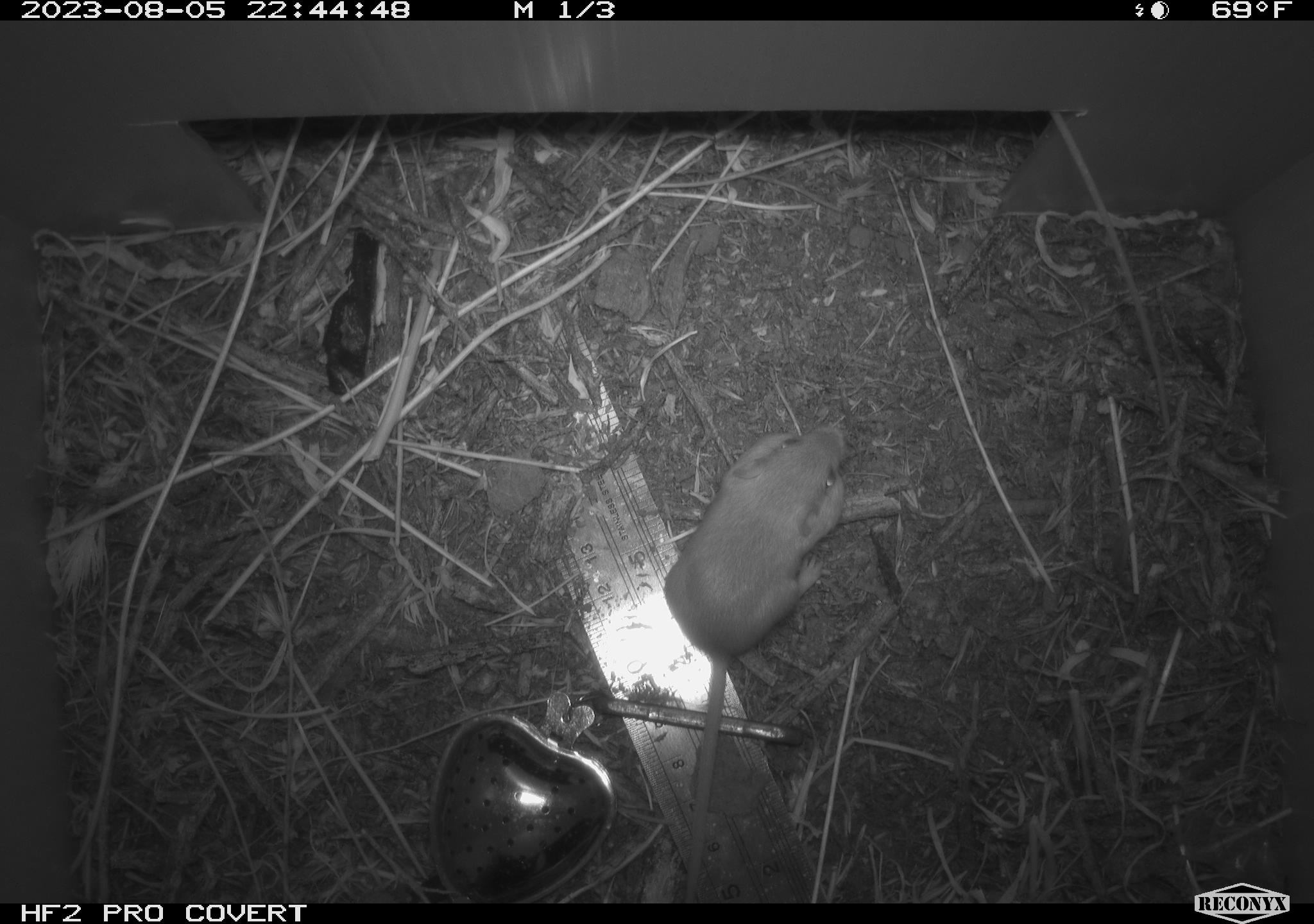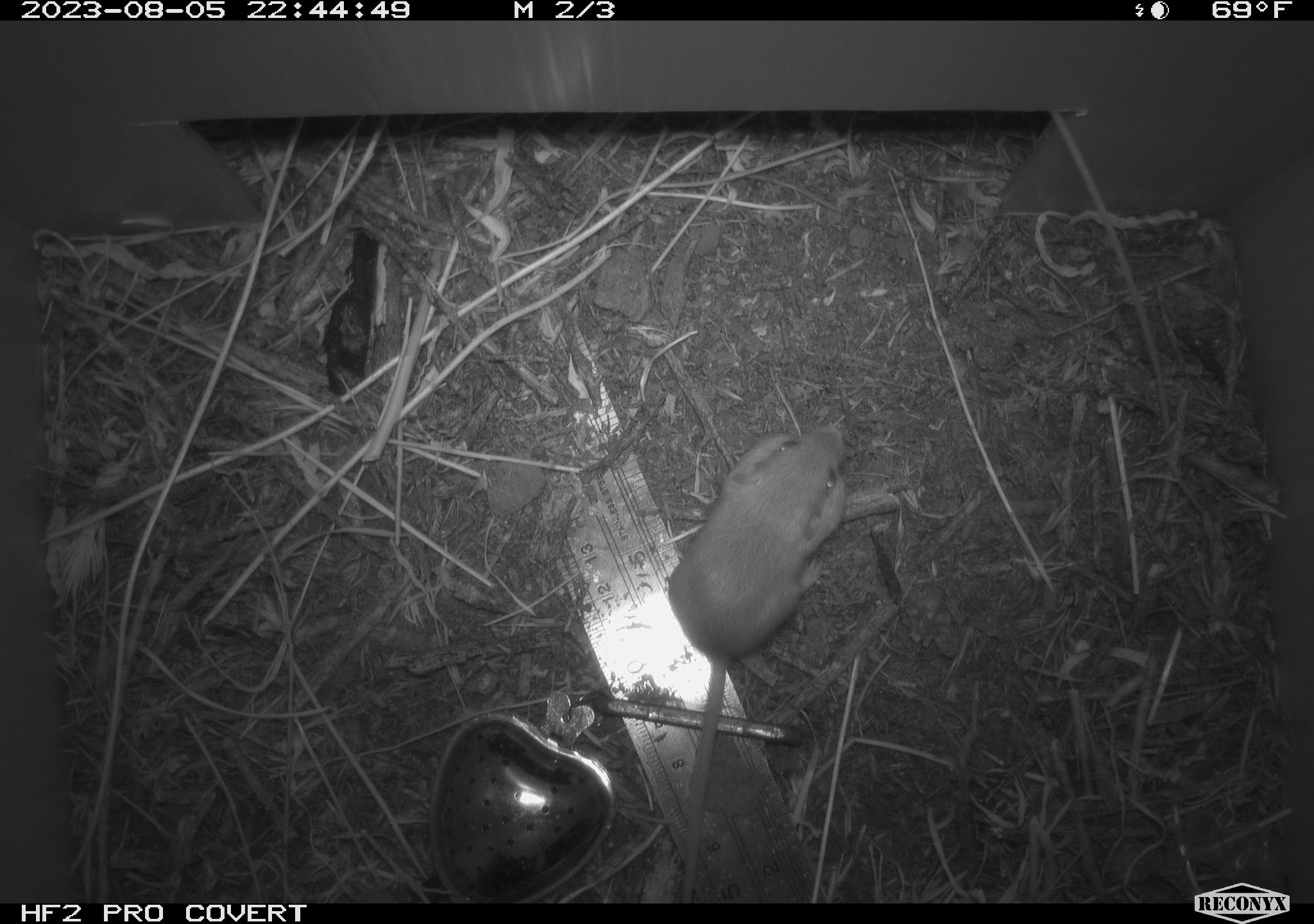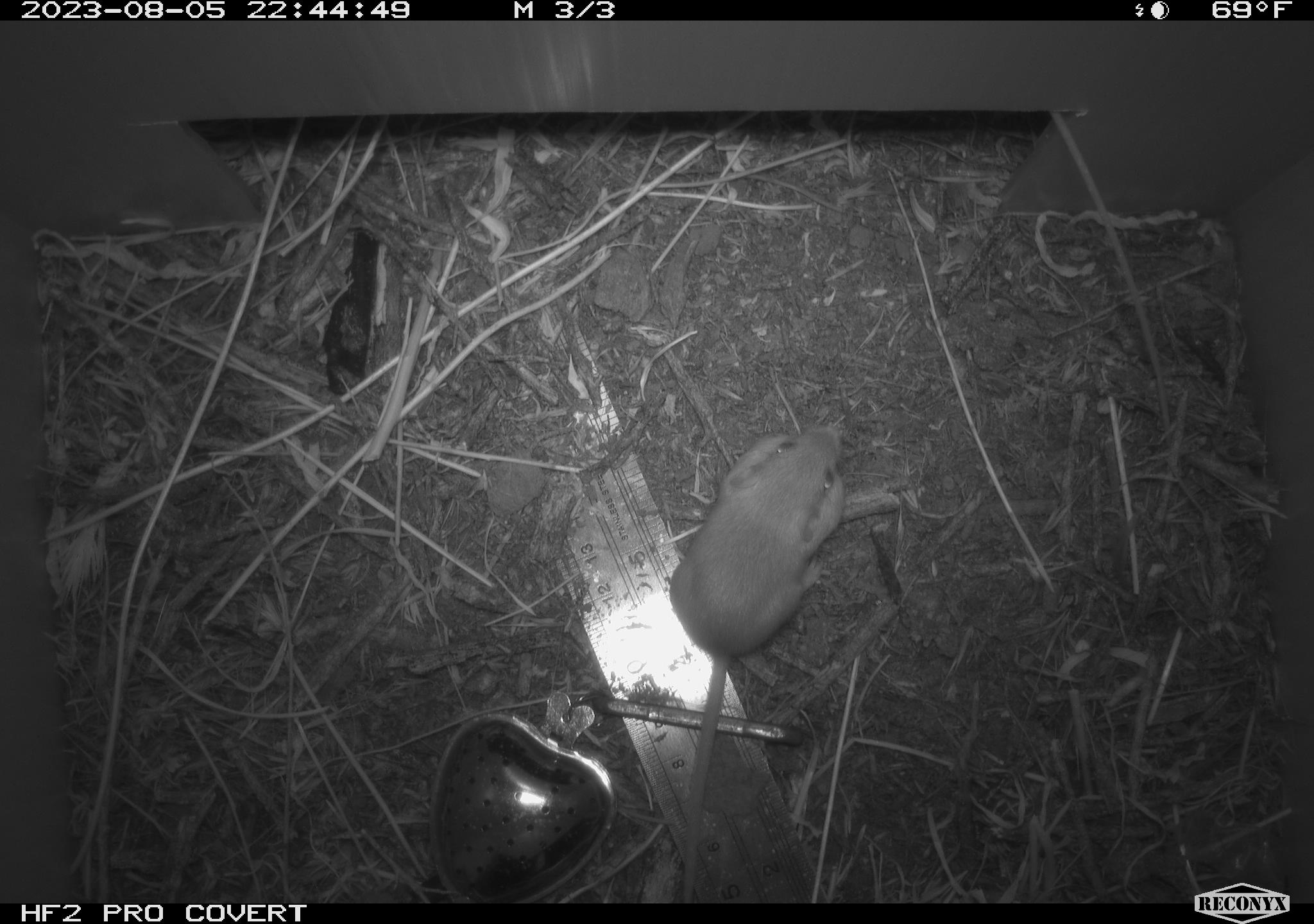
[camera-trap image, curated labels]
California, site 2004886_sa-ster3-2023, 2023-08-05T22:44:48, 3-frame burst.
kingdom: Animalia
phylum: Chordata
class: Mammalia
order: Rodentia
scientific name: Rodentia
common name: mouse species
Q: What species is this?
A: Mouse species (Rodentia).